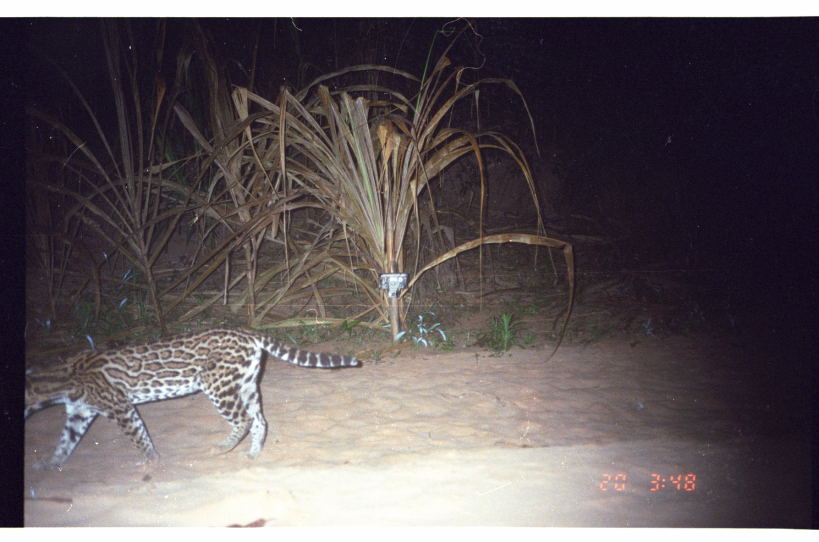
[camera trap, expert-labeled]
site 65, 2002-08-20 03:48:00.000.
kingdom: Animalia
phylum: Chordata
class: Mammalia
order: Carnivora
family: Felidae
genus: Leopardus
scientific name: Leopardus pardalis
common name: ocelot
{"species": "Leopardus pardalis (ocelot)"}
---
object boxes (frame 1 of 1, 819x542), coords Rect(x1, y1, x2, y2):
leopardus pardalis: Rect(25, 325, 360, 472)